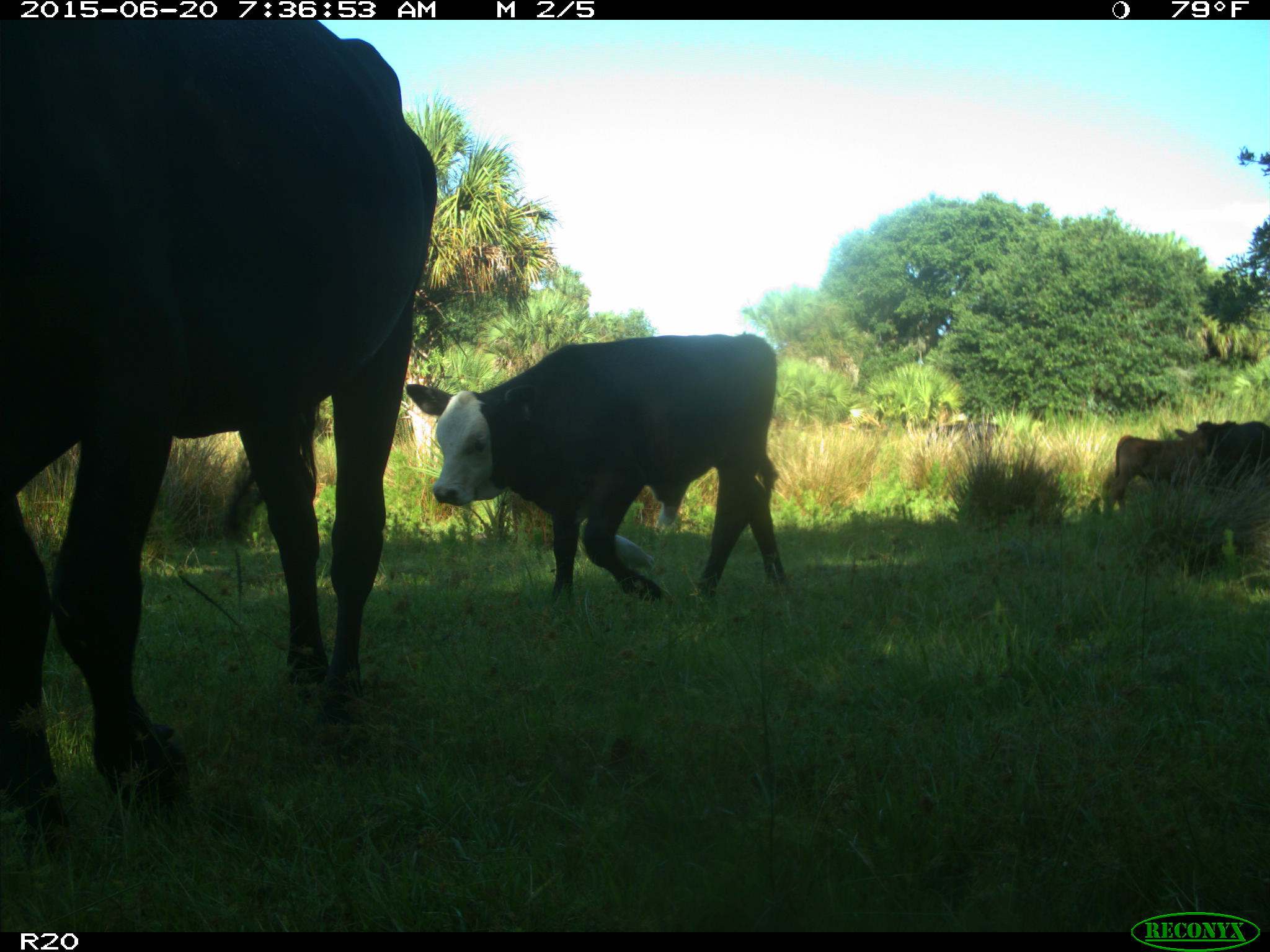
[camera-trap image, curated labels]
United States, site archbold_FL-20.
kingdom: Animalia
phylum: Chordata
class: Mammalia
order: Artiodactyla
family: Bovidae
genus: Bos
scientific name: Bos taurus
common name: domestic cow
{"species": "Bos taurus (domestic cow)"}